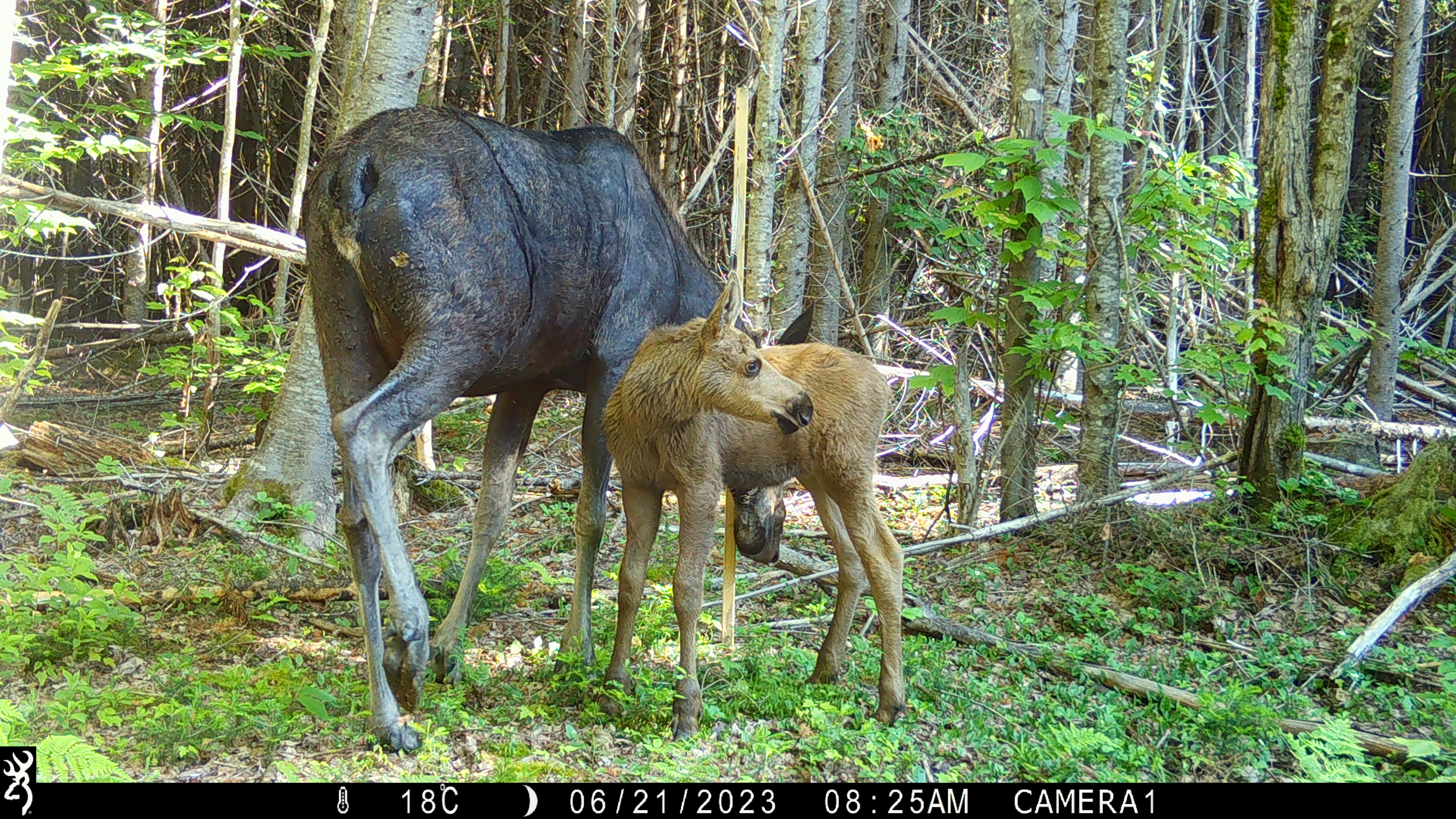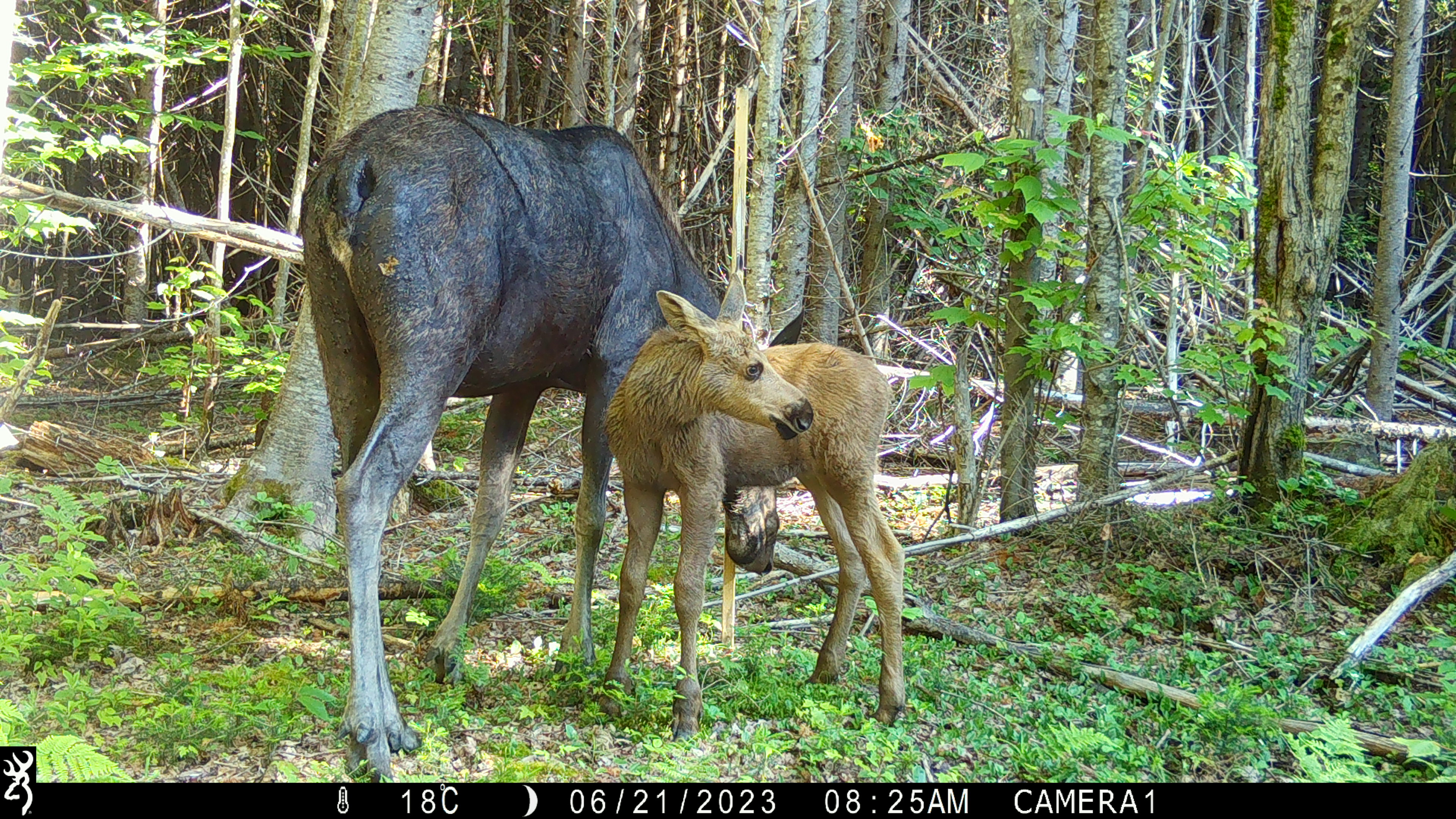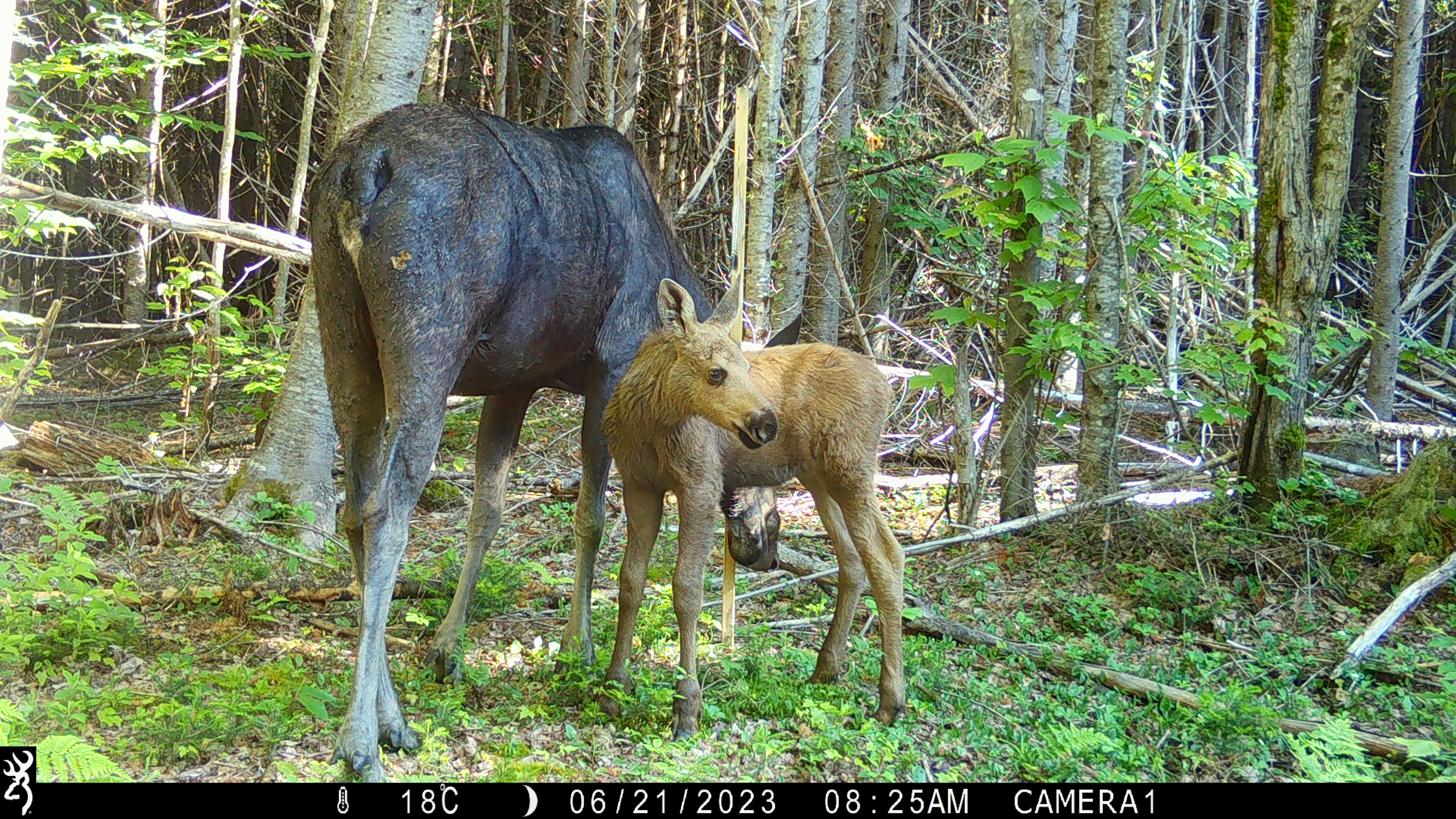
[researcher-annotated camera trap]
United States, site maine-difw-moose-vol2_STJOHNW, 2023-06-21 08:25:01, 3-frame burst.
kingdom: Animalia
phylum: Chordata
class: Mammalia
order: Artiodactyla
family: Cervidae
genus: Alces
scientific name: Alces alces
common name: moose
Moose (Alces alces).